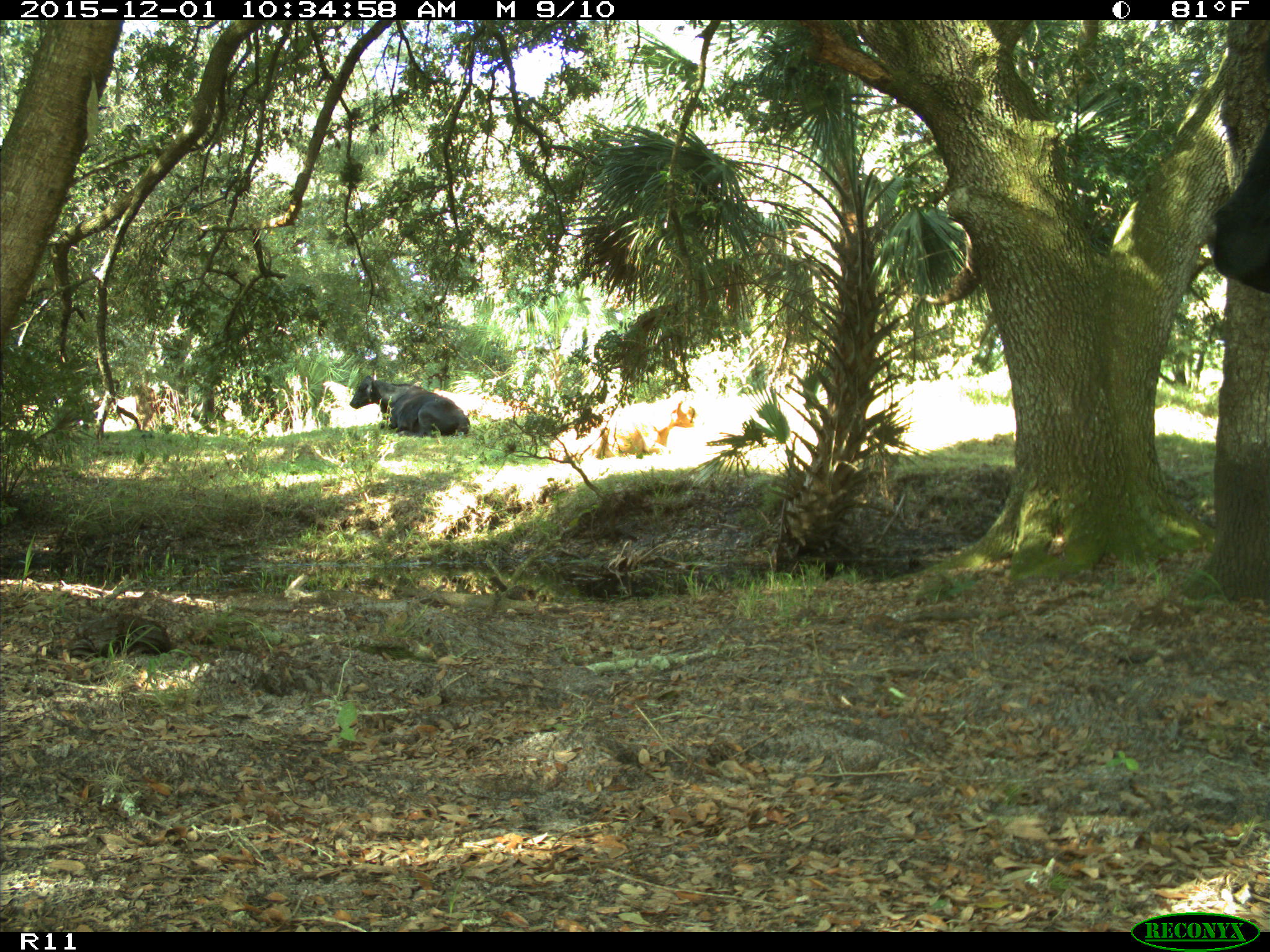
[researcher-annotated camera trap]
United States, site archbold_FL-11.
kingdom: Animalia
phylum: Chordata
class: Mammalia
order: Artiodactyla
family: Bovidae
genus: Bos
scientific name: Bos taurus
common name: domestic cow